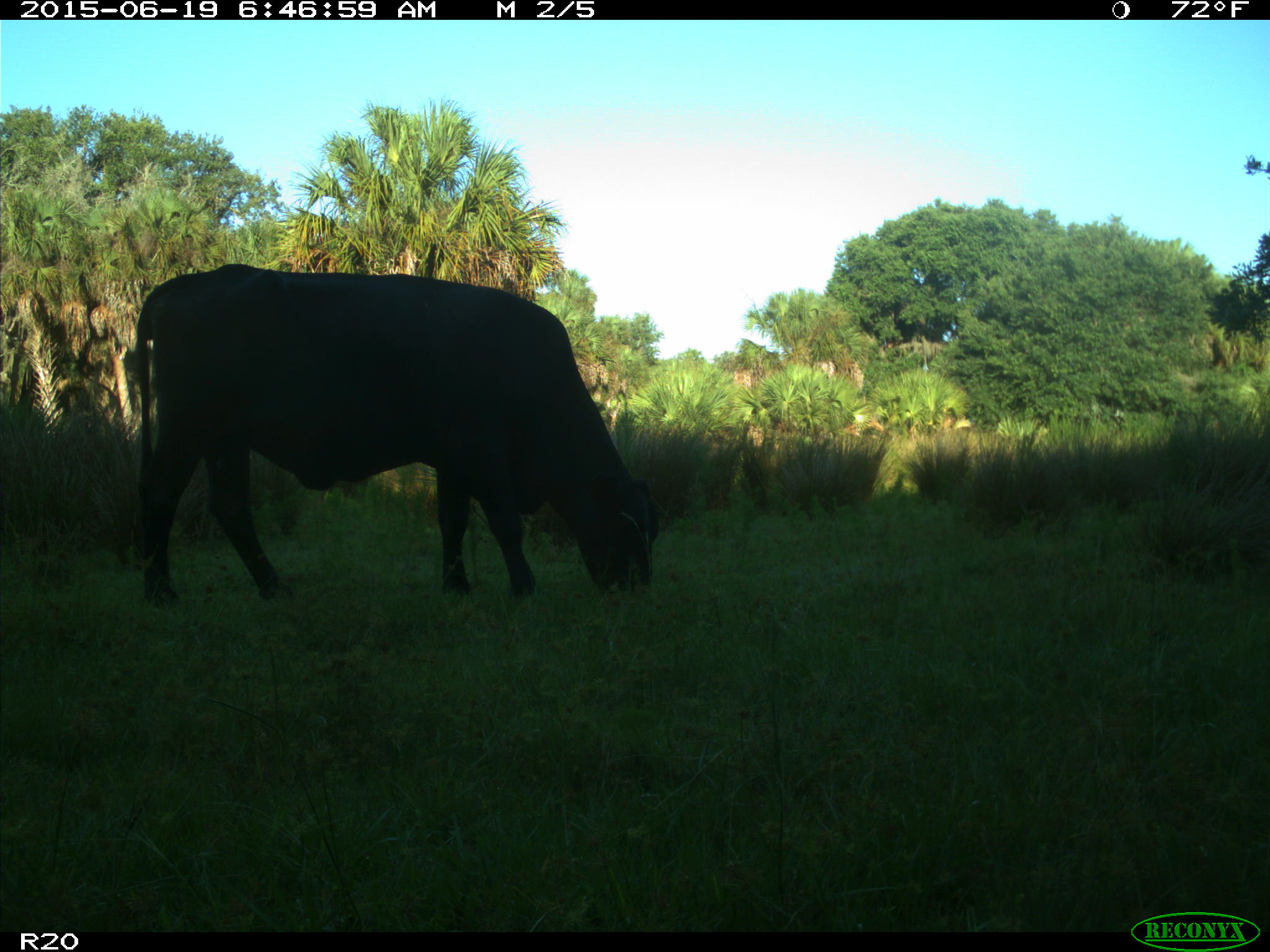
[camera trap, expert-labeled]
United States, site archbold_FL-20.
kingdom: Animalia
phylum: Chordata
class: Mammalia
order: Artiodactyla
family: Bovidae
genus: Bos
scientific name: Bos taurus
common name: domestic cow